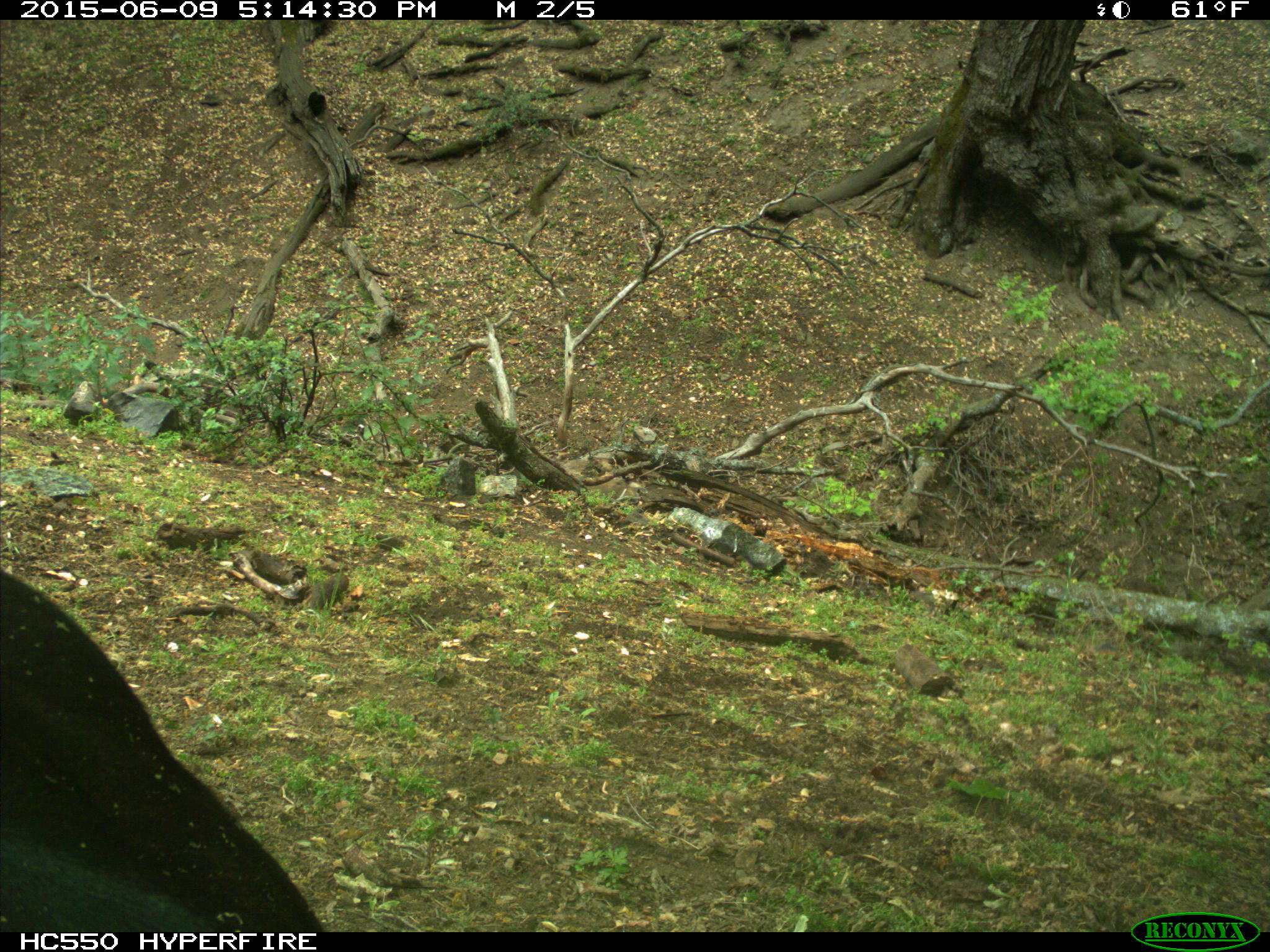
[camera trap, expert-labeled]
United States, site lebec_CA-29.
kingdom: Animalia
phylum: Chordata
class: Mammalia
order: Artiodactyla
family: Bovidae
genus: Bos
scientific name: Bos taurus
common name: domestic cow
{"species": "Bos taurus (domestic cow)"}